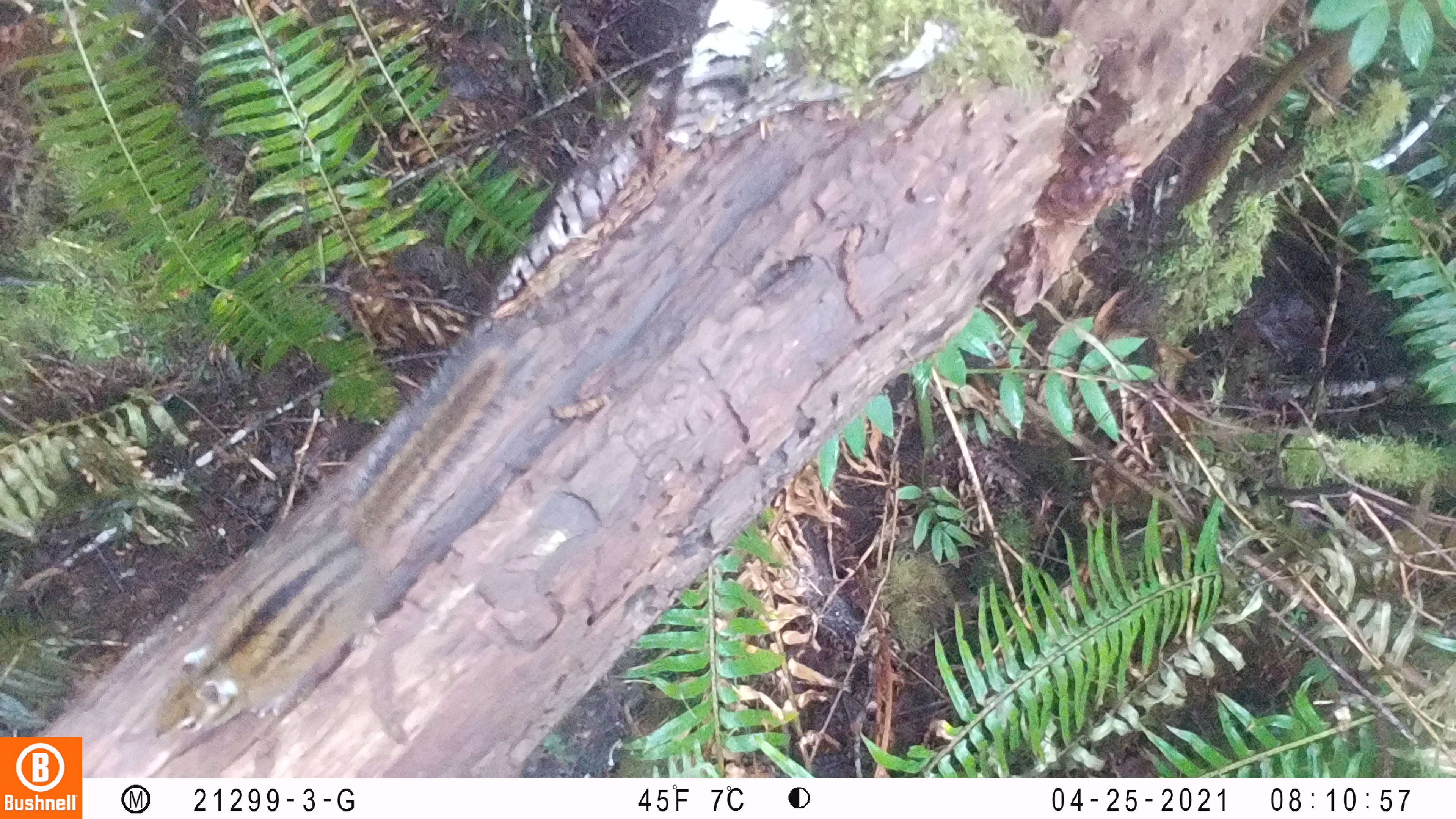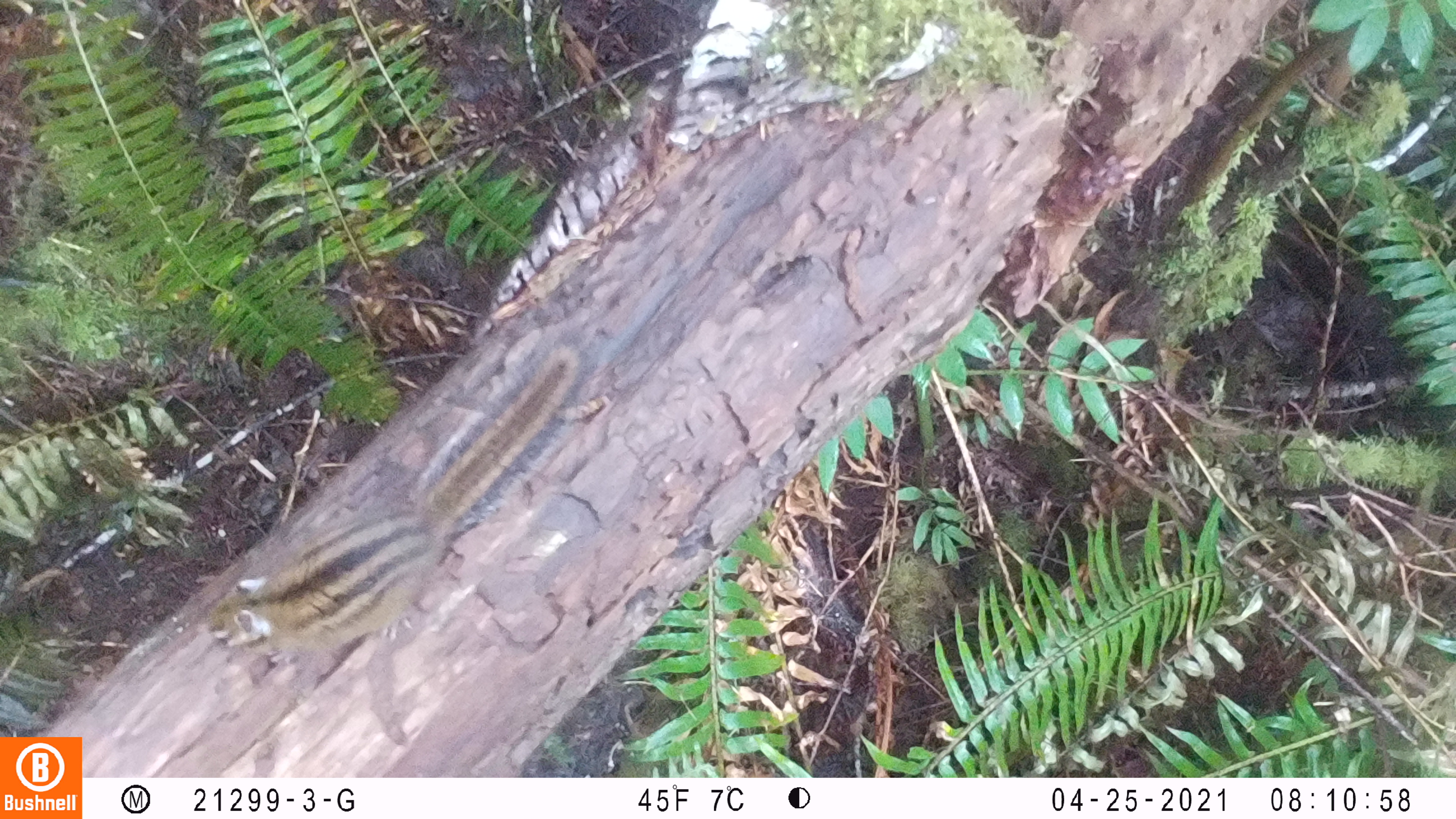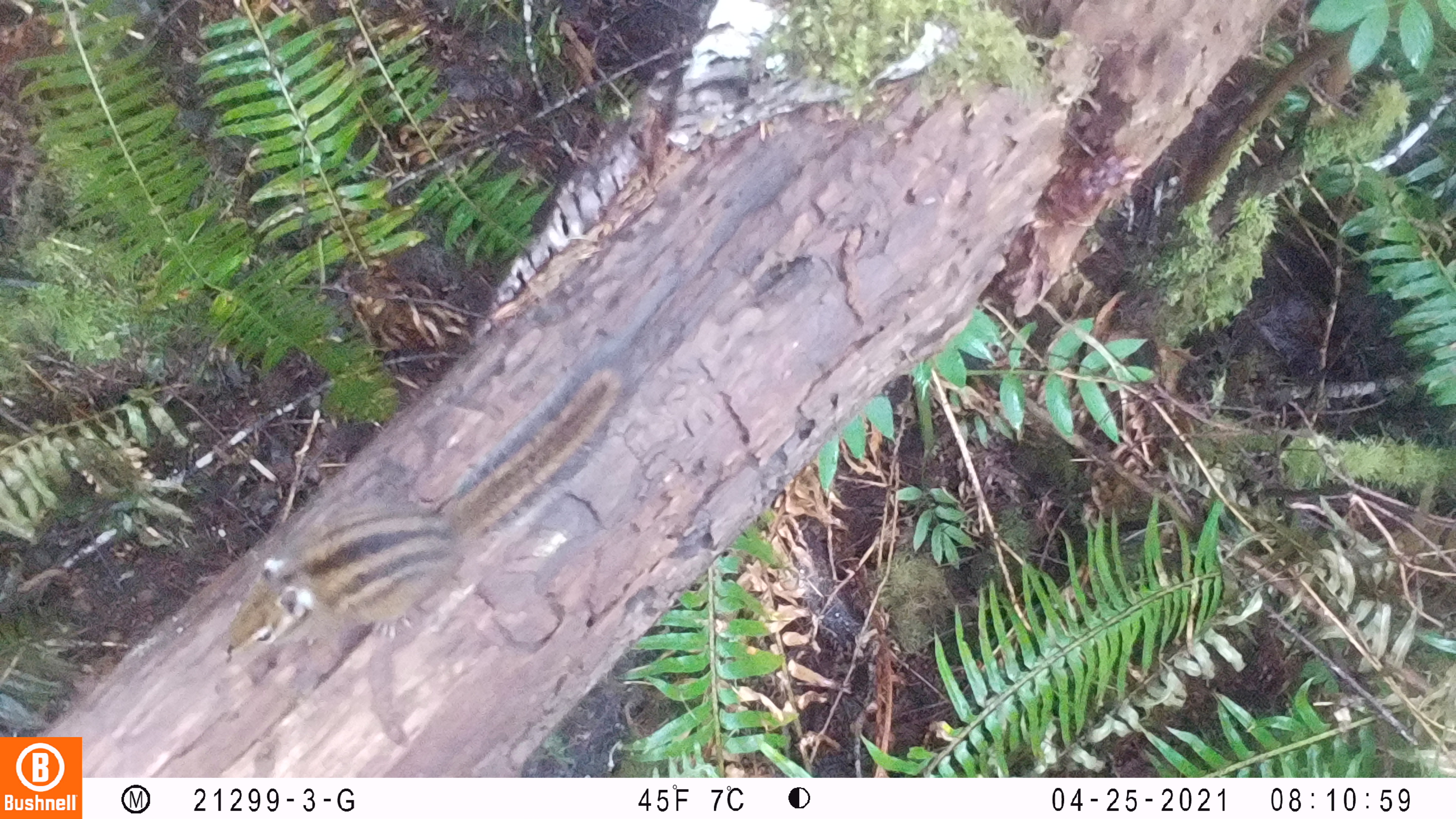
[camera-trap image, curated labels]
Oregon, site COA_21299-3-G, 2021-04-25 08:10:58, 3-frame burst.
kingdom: Animalia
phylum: Chordata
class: Mammalia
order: Rodentia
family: Sciuridae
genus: Neotamias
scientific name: Neotamias townsendii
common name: townsend's chipmunk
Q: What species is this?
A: Townsend's chipmunk (Neotamias townsendii).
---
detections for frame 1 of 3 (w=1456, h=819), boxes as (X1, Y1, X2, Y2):
townsend's chipmunk: (149, 335, 518, 739)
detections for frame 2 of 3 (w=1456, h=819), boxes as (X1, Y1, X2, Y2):
townsend's chipmunk: (198, 345, 573, 658)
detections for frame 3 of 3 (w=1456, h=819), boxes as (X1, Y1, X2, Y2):
townsend's chipmunk: (219, 349, 631, 665)